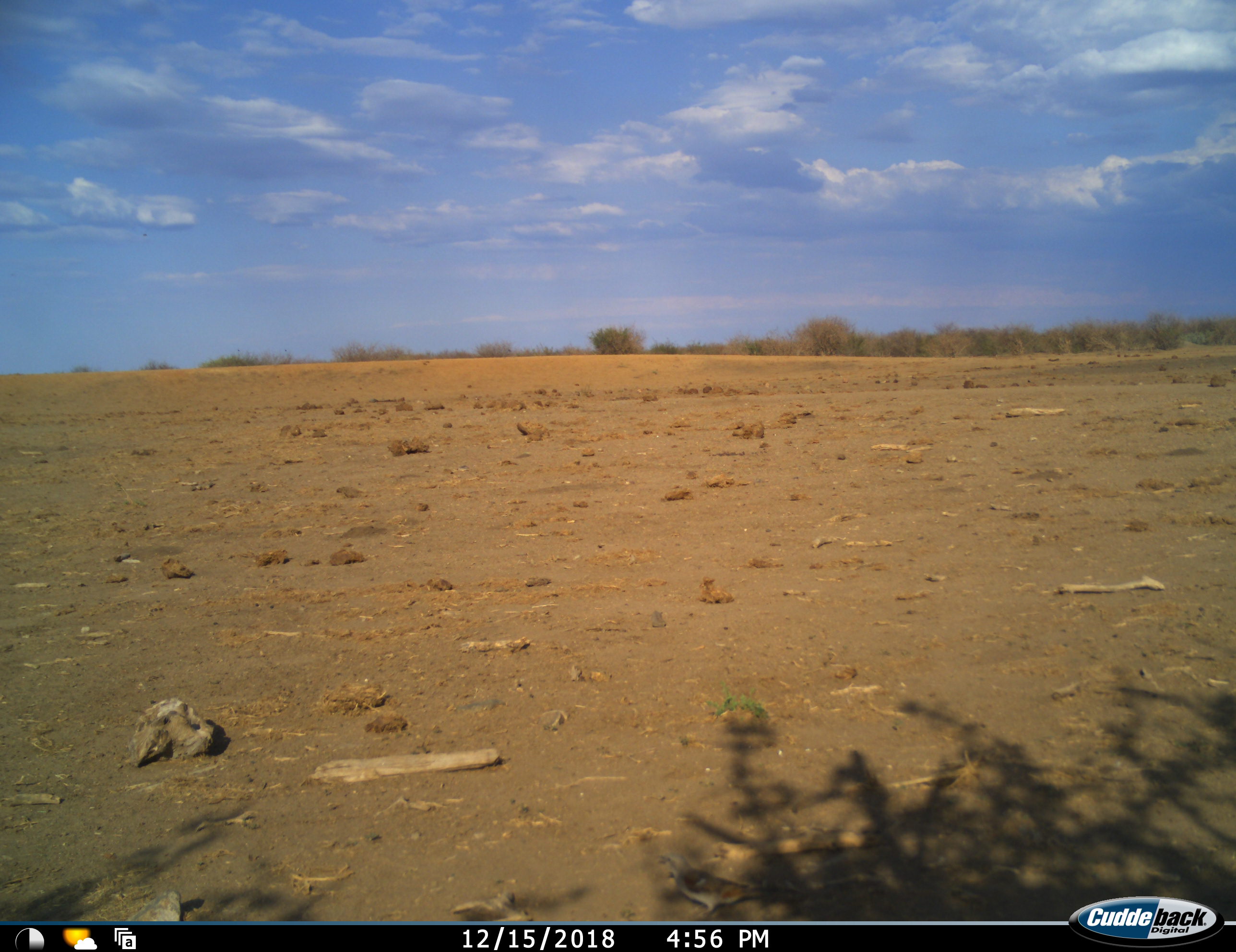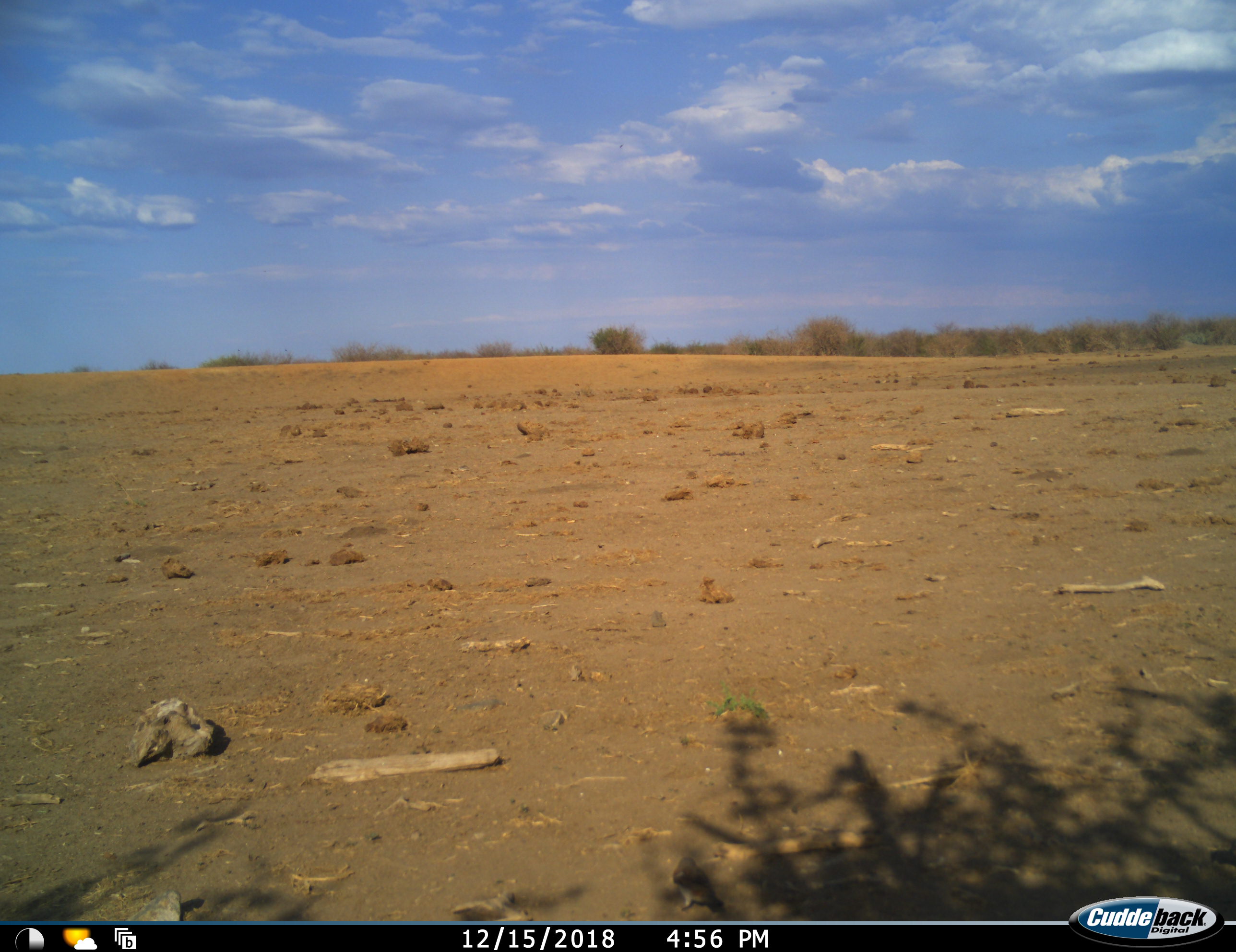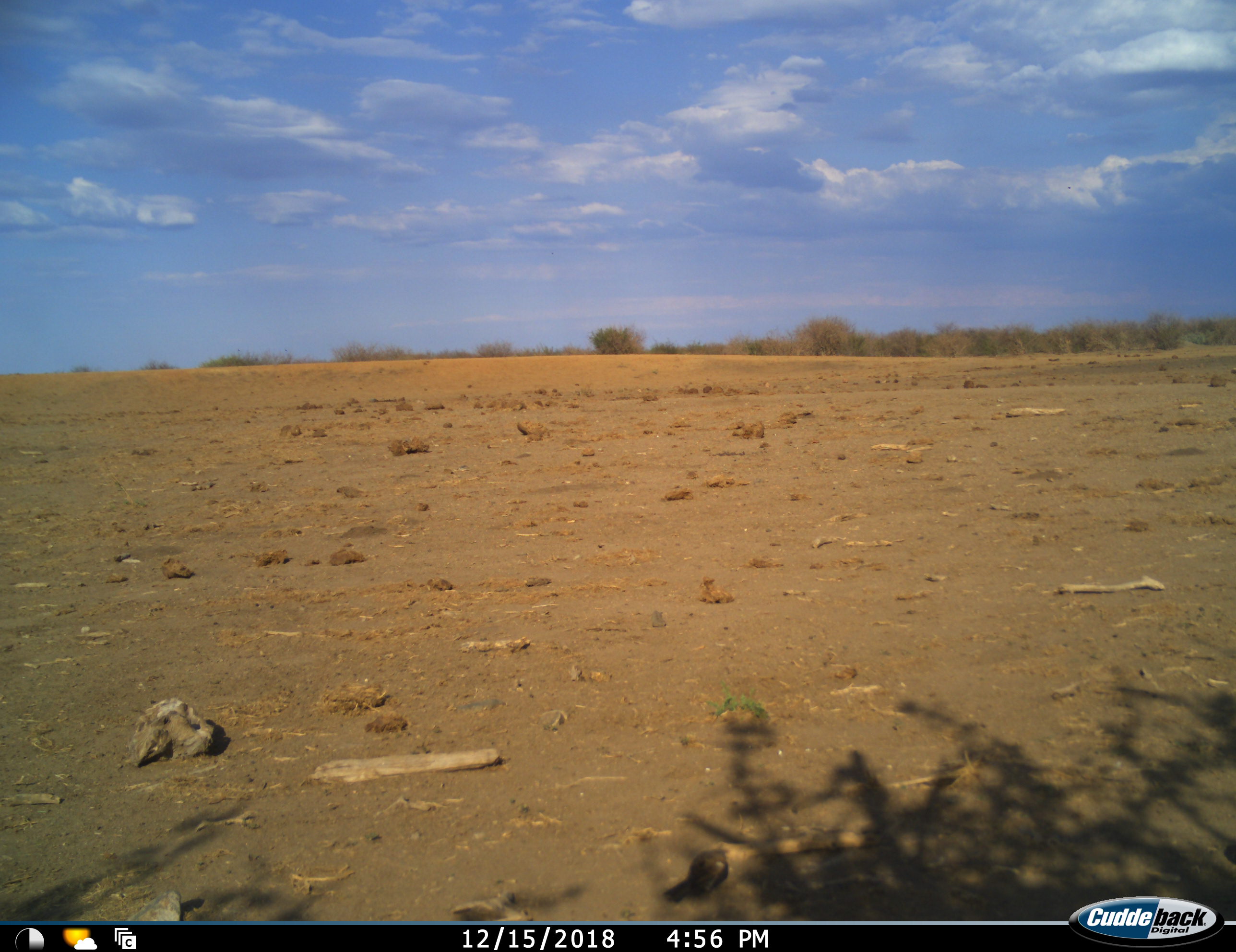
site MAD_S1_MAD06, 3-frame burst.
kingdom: Animalia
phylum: Chordata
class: Aves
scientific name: Aves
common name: bird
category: birdother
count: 1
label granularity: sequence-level